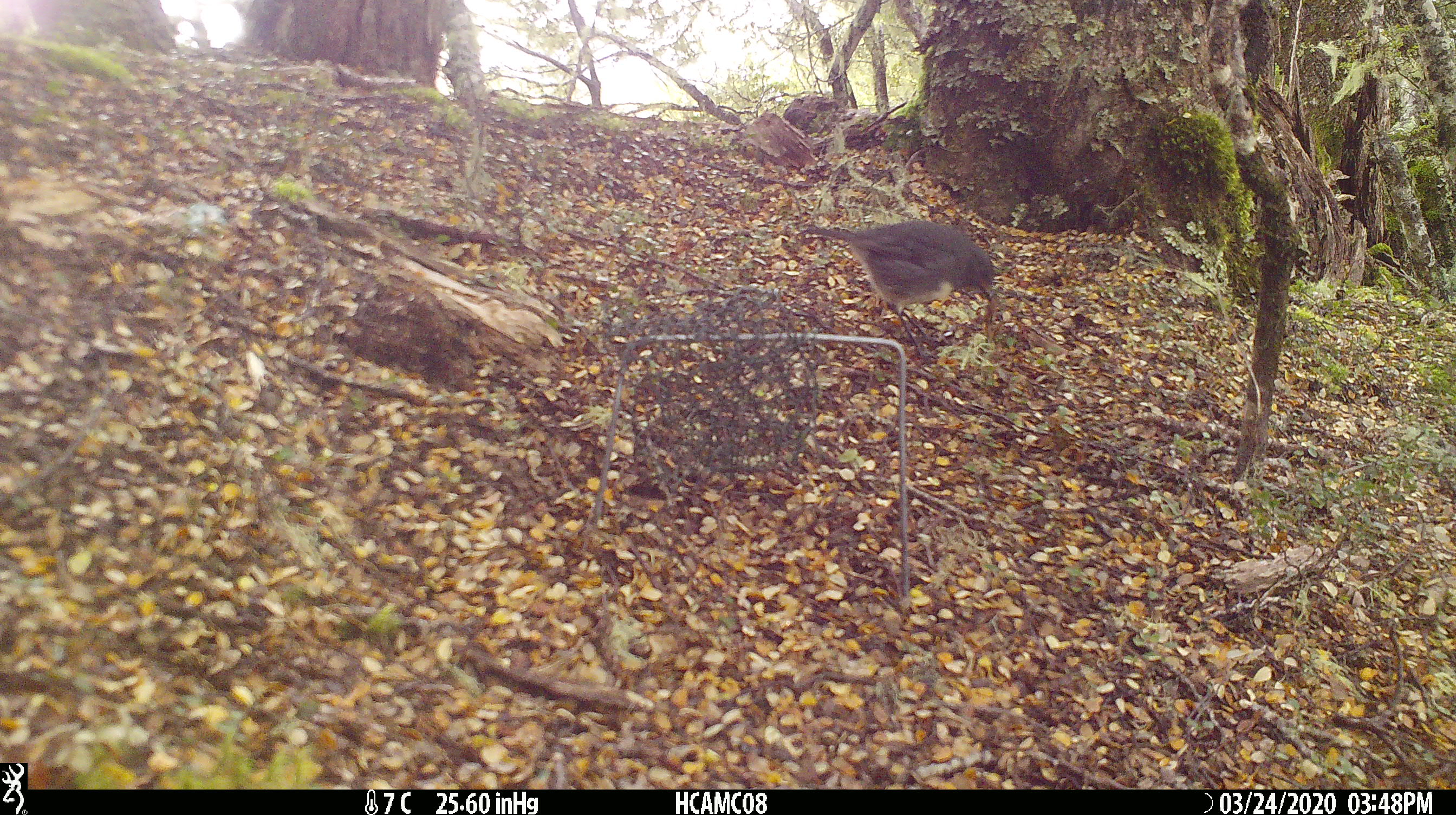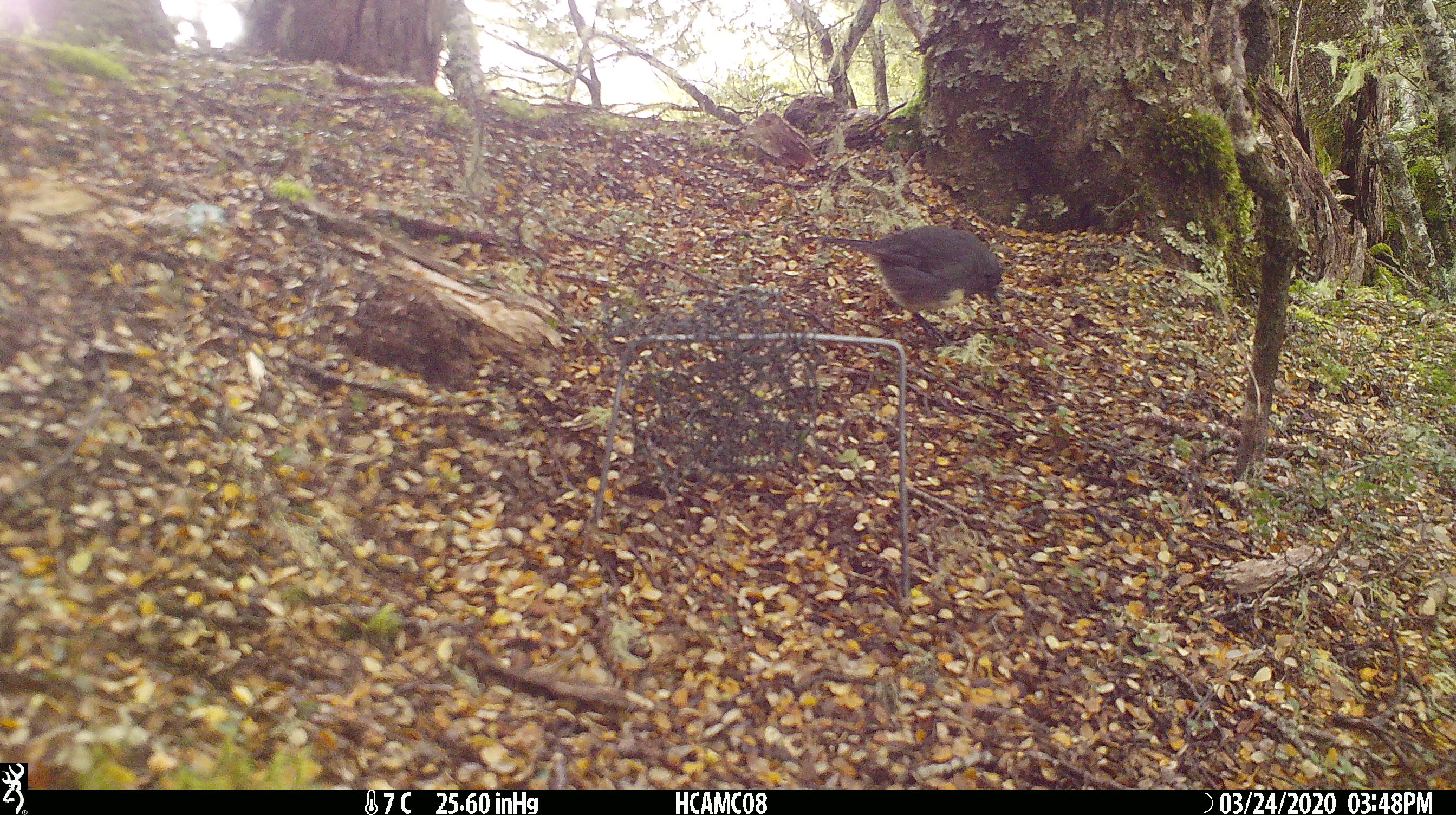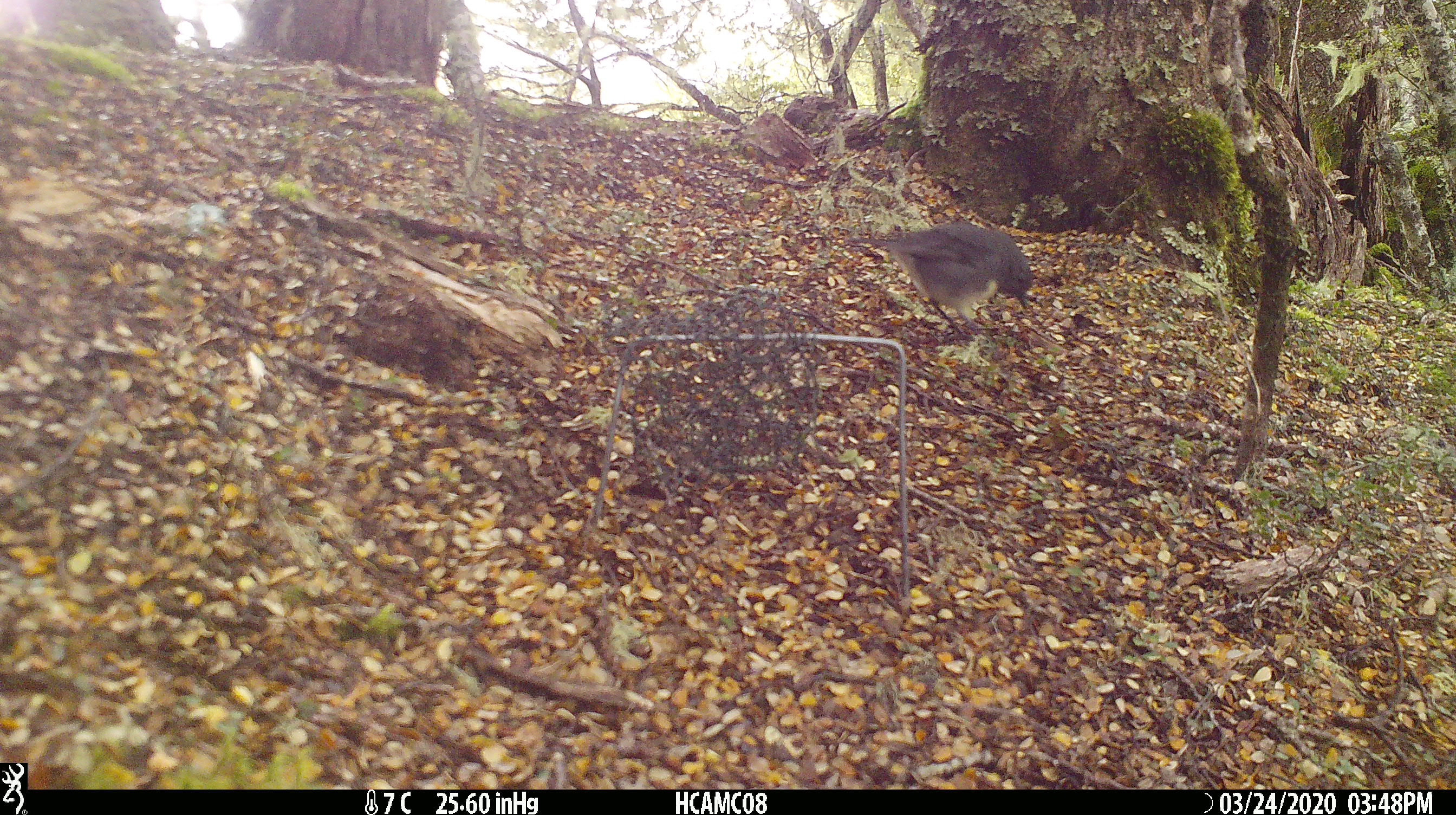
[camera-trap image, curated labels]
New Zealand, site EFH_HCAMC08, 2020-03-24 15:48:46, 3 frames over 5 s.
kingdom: Animalia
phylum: Chordata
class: Aves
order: Passeriformes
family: Petroicidae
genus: Petroica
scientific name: Petroica australis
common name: new zealand robin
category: robin